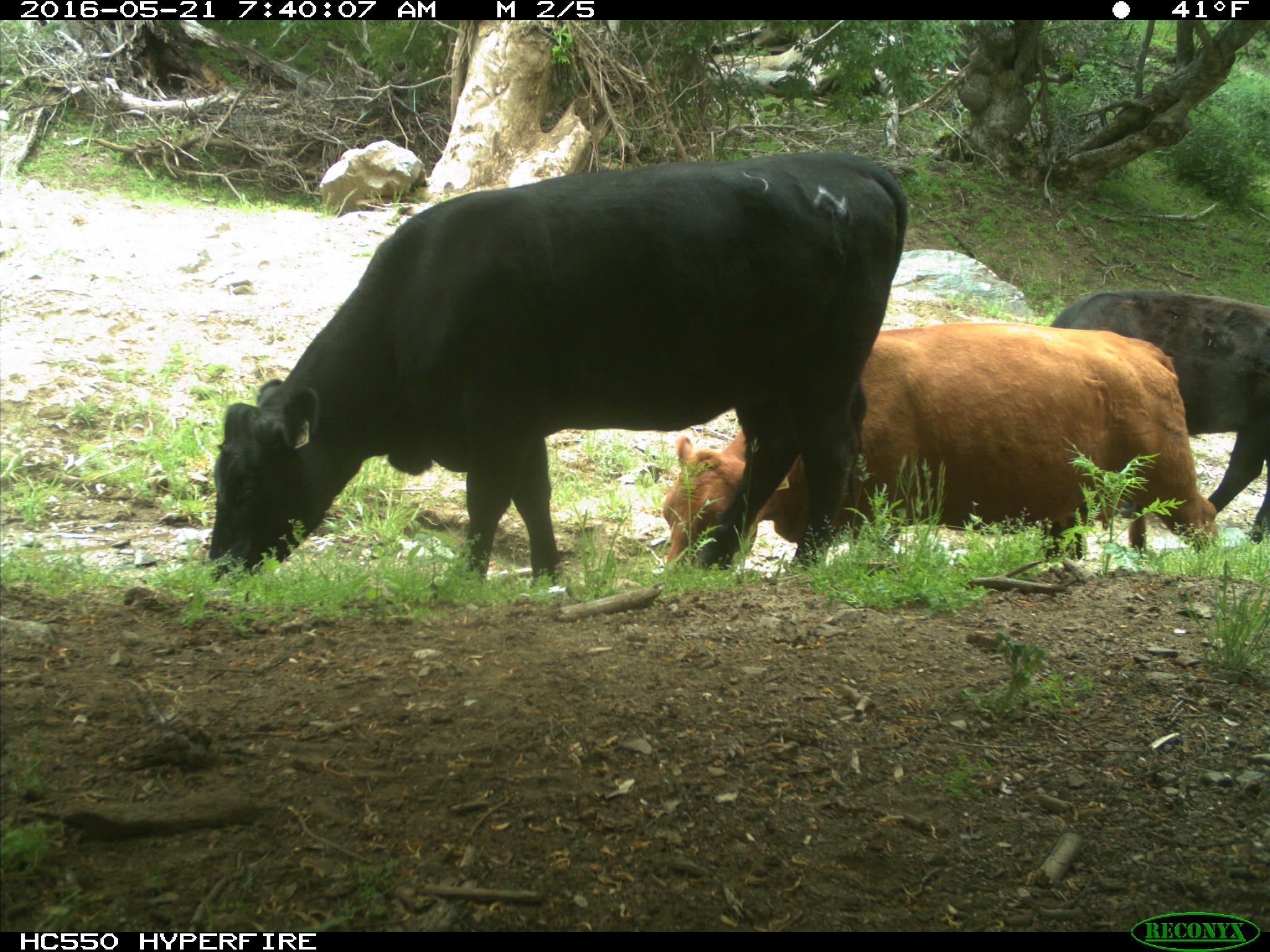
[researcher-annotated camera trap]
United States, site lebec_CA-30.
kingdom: Animalia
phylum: Chordata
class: Mammalia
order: Artiodactyla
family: Bovidae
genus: Bos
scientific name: Bos taurus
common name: domestic cow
Bos taurus (domestic cow).